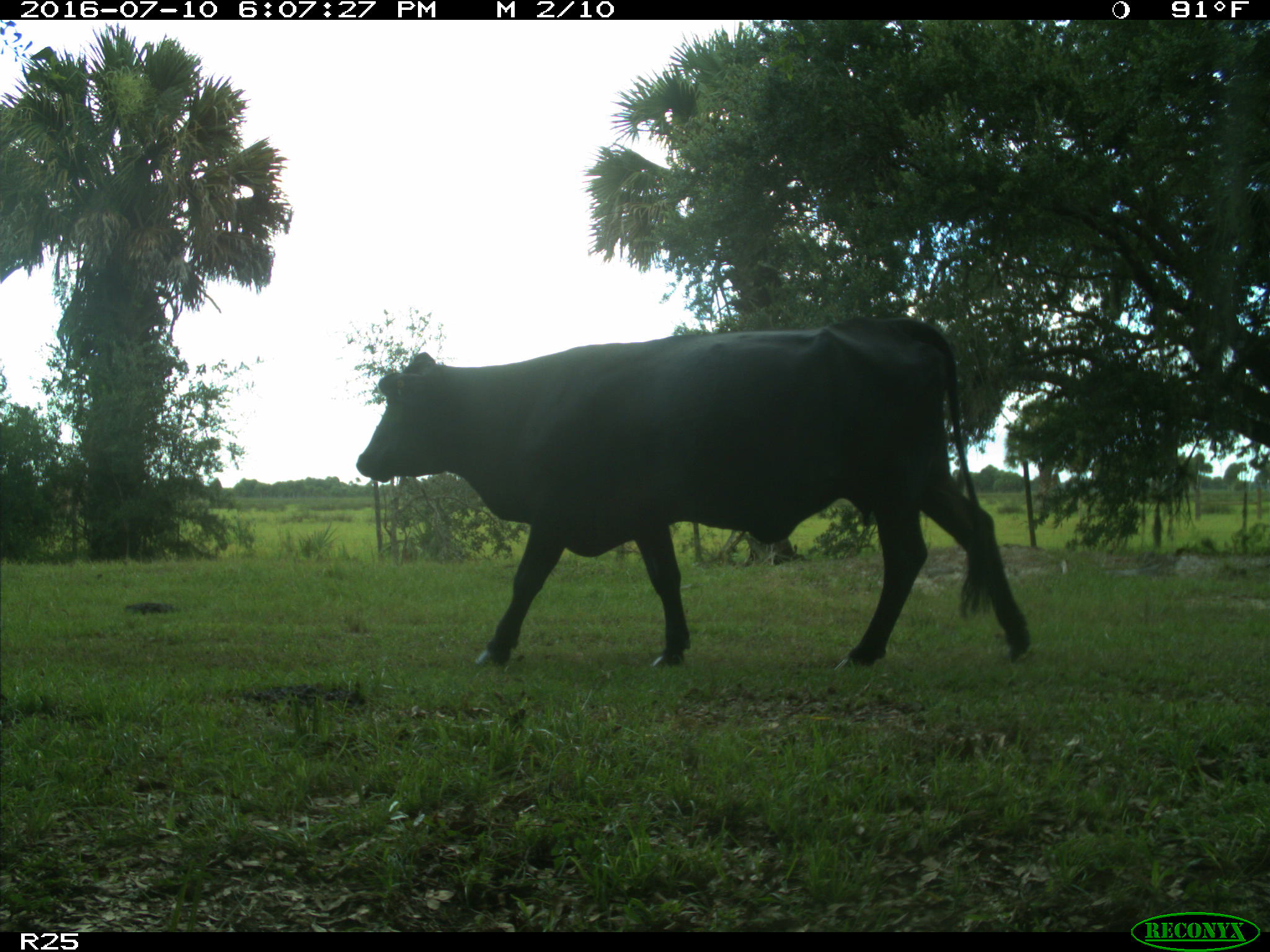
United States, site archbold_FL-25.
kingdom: Animalia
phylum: Chordata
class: Mammalia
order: Artiodactyla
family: Bovidae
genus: Bos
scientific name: Bos taurus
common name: domestic cow